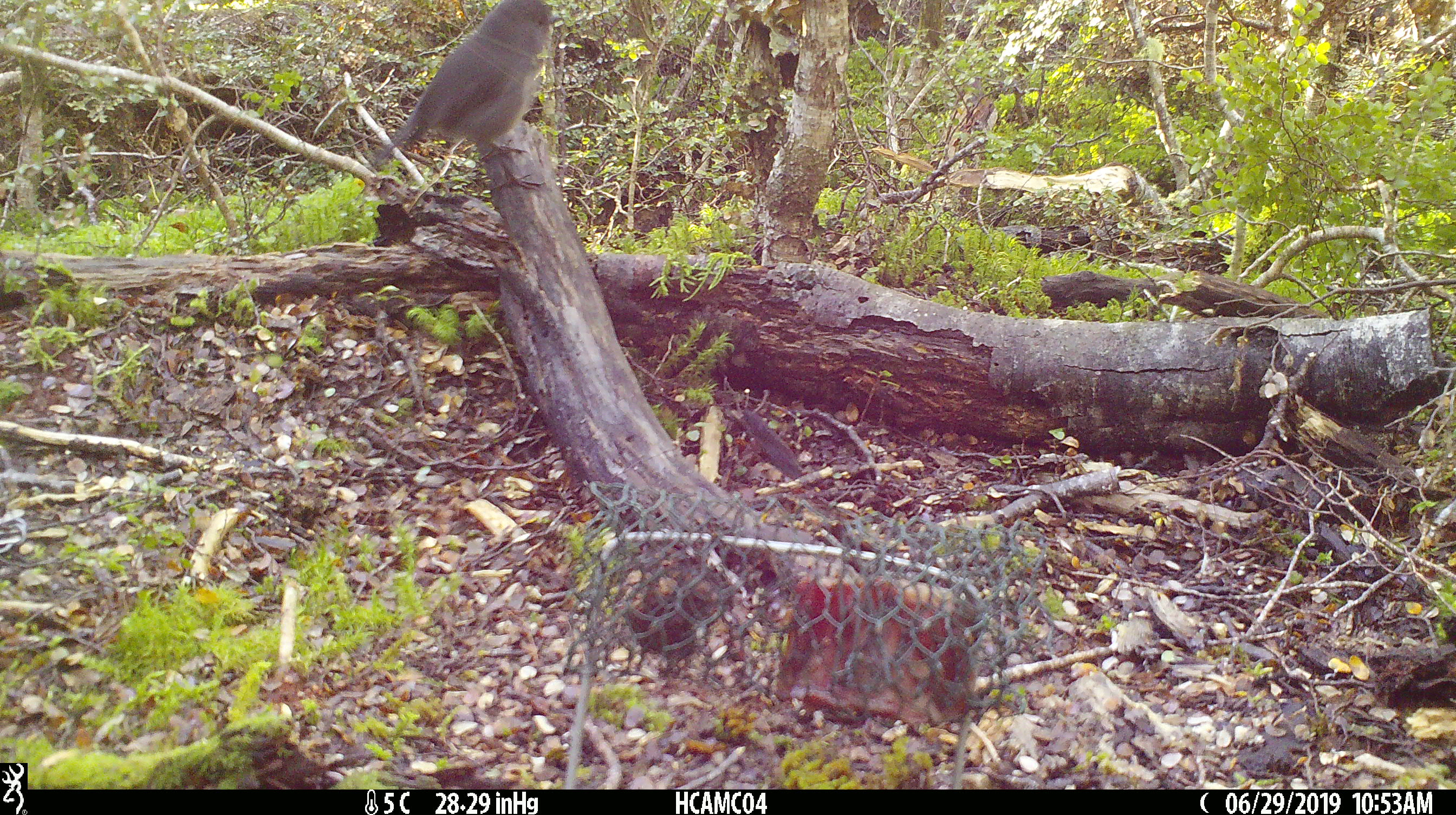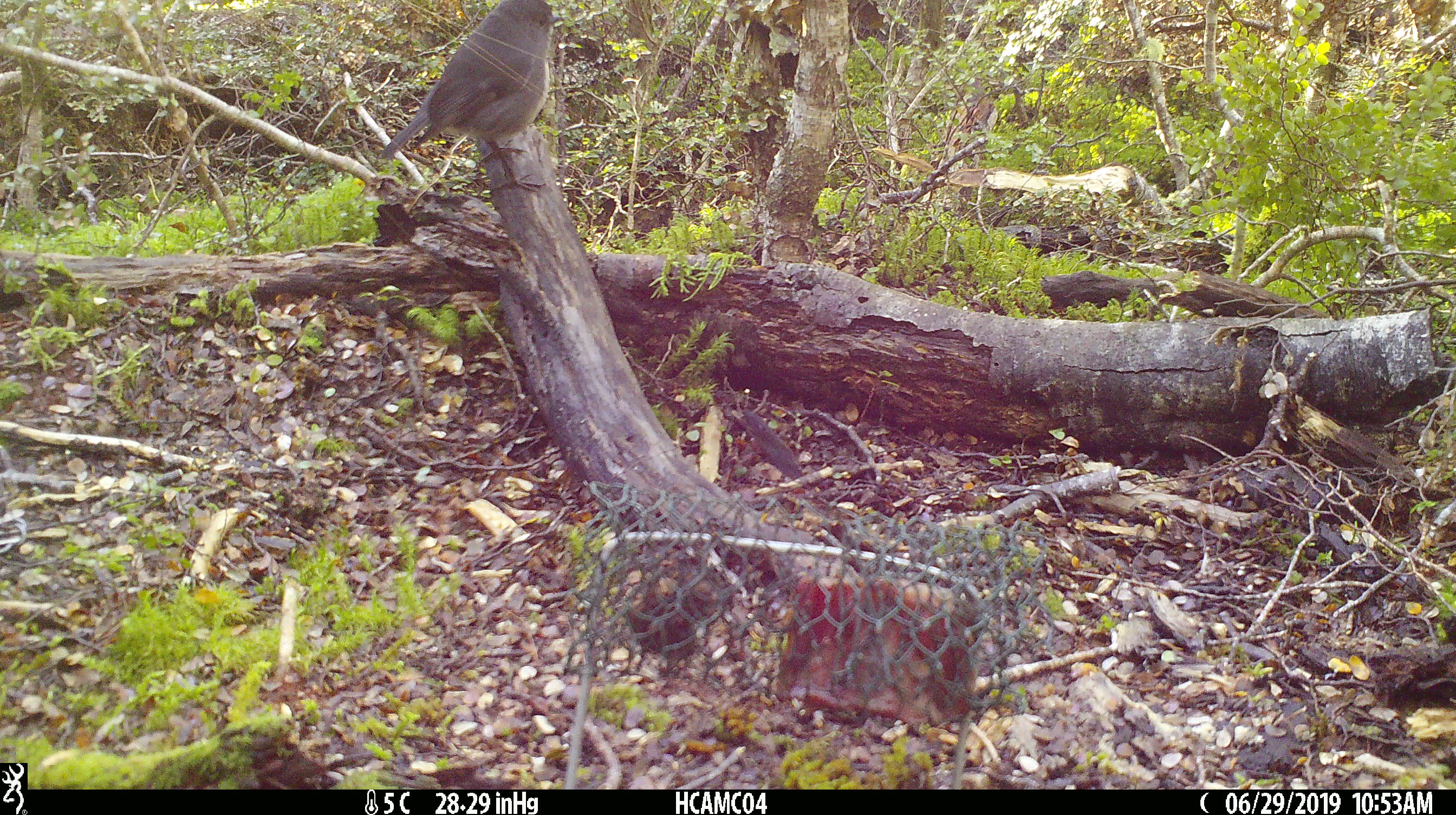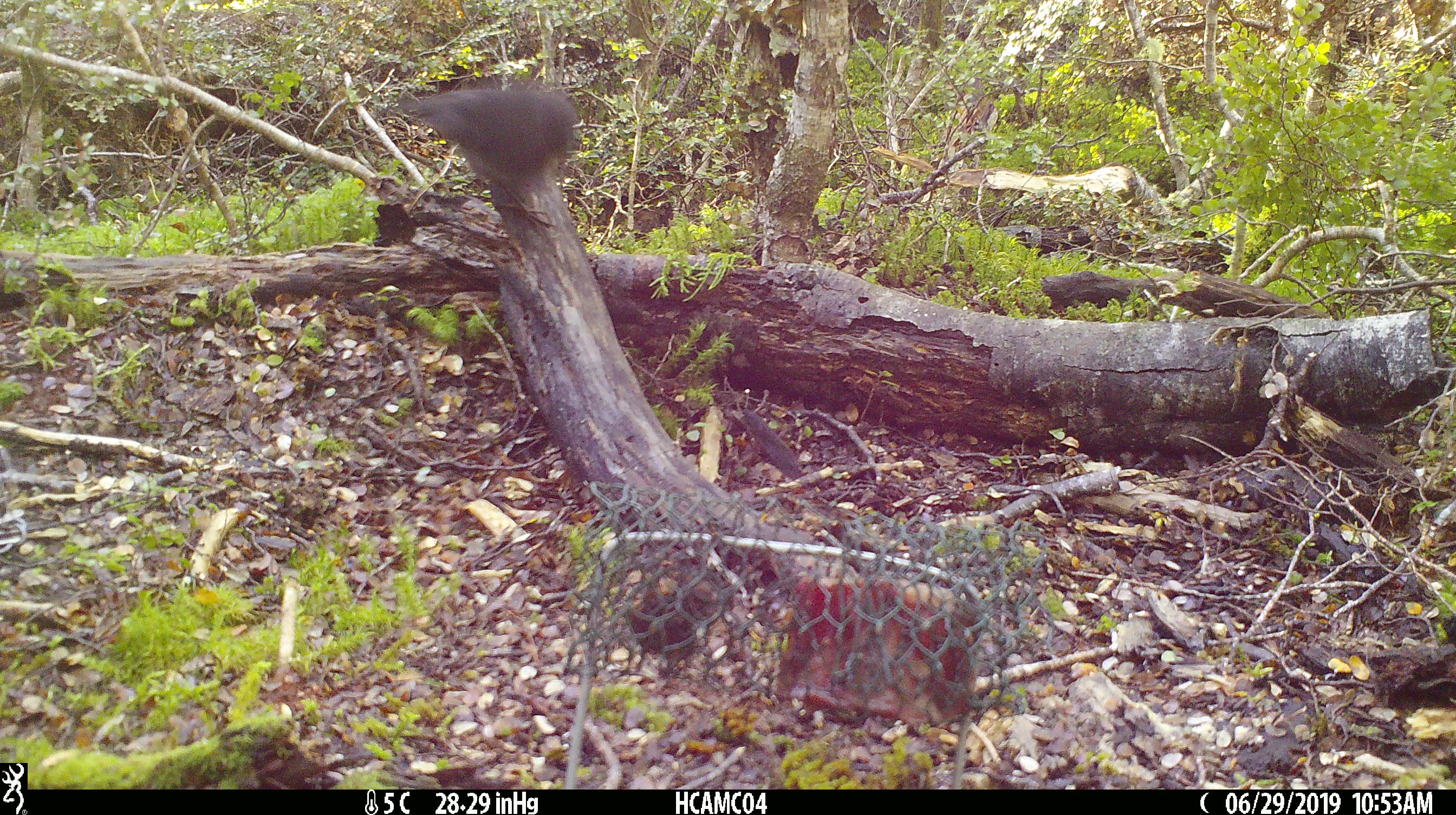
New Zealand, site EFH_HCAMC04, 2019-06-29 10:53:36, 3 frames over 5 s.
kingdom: Animalia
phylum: Chordata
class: Aves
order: Passeriformes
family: Petroicidae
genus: Petroica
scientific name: Petroica australis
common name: new zealand robin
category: robin